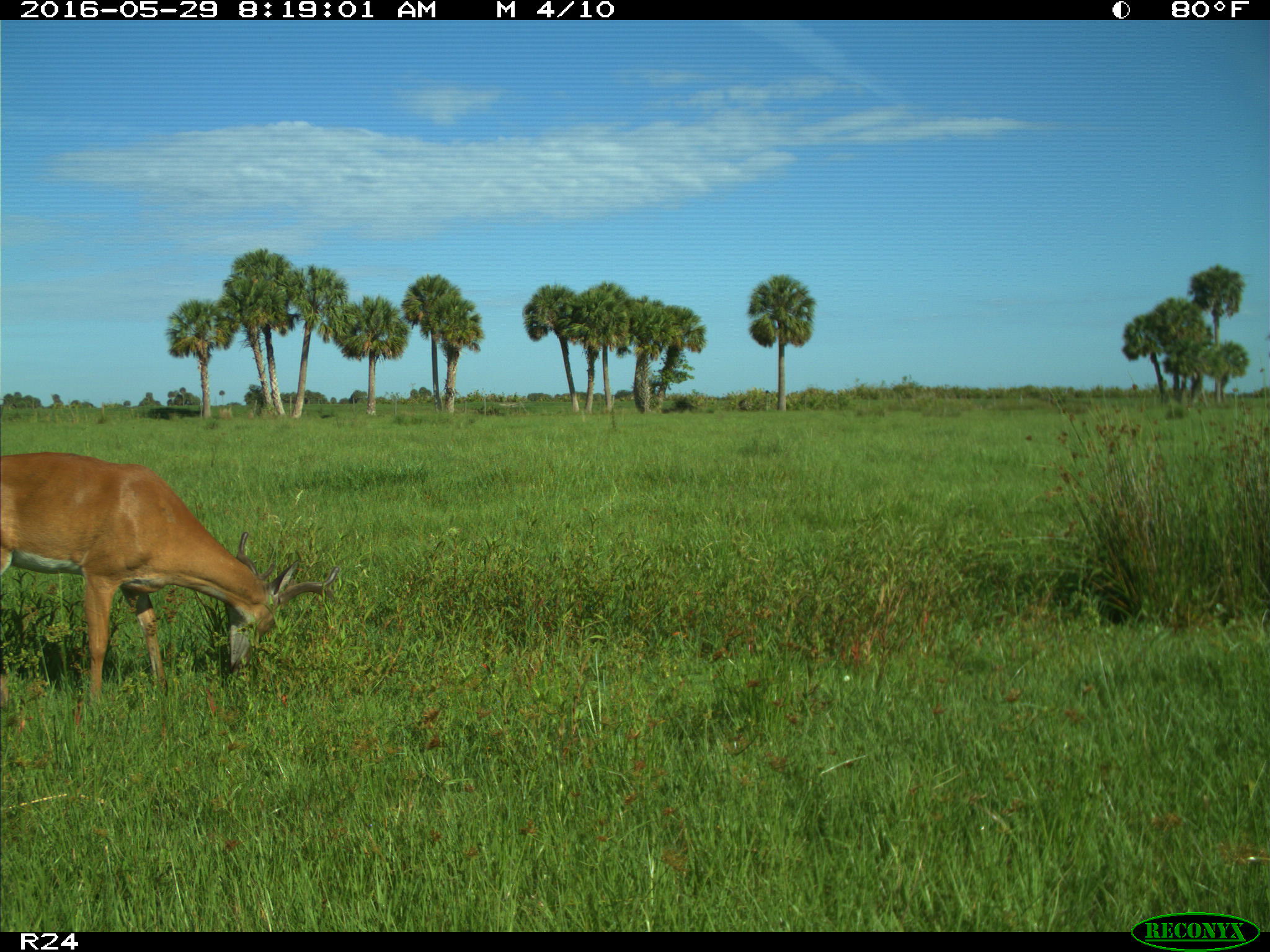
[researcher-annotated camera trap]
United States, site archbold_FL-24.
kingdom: Animalia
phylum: Chordata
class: Mammalia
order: Artiodactyla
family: Cervidae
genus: Odocoileus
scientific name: Odocoileus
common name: deer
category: unidentified deer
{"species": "unidentified deer (deer) (Odocoileus)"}